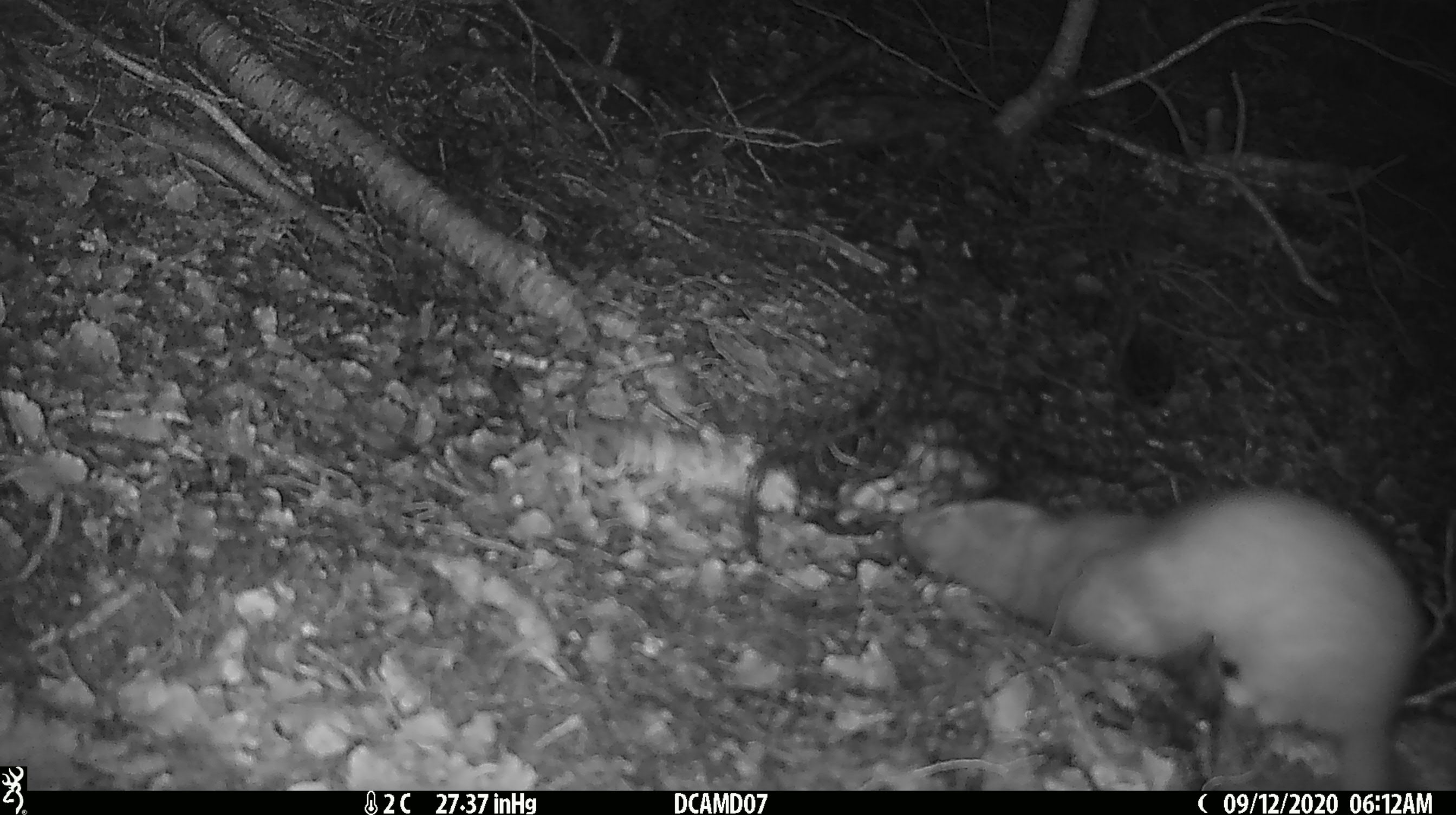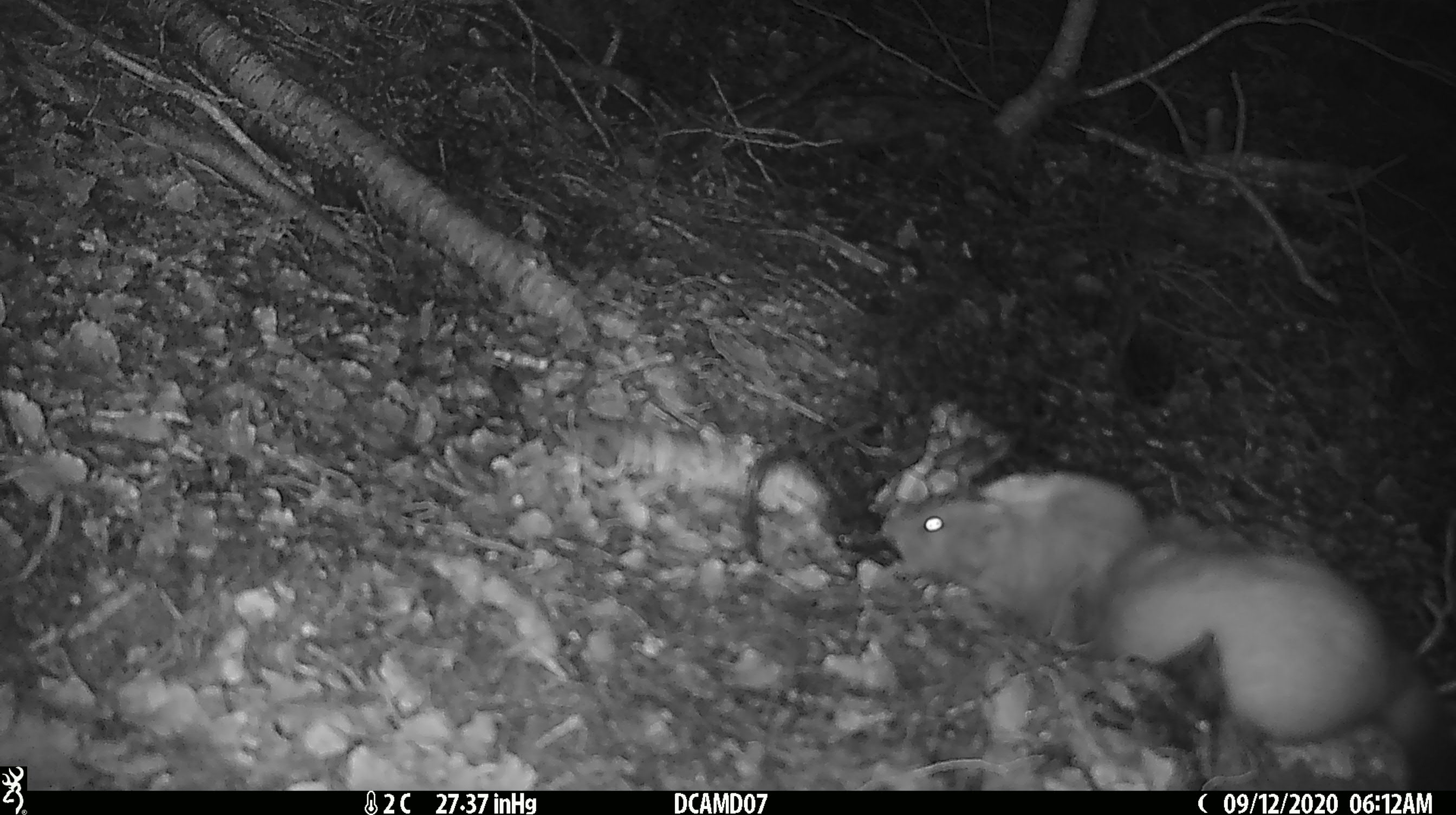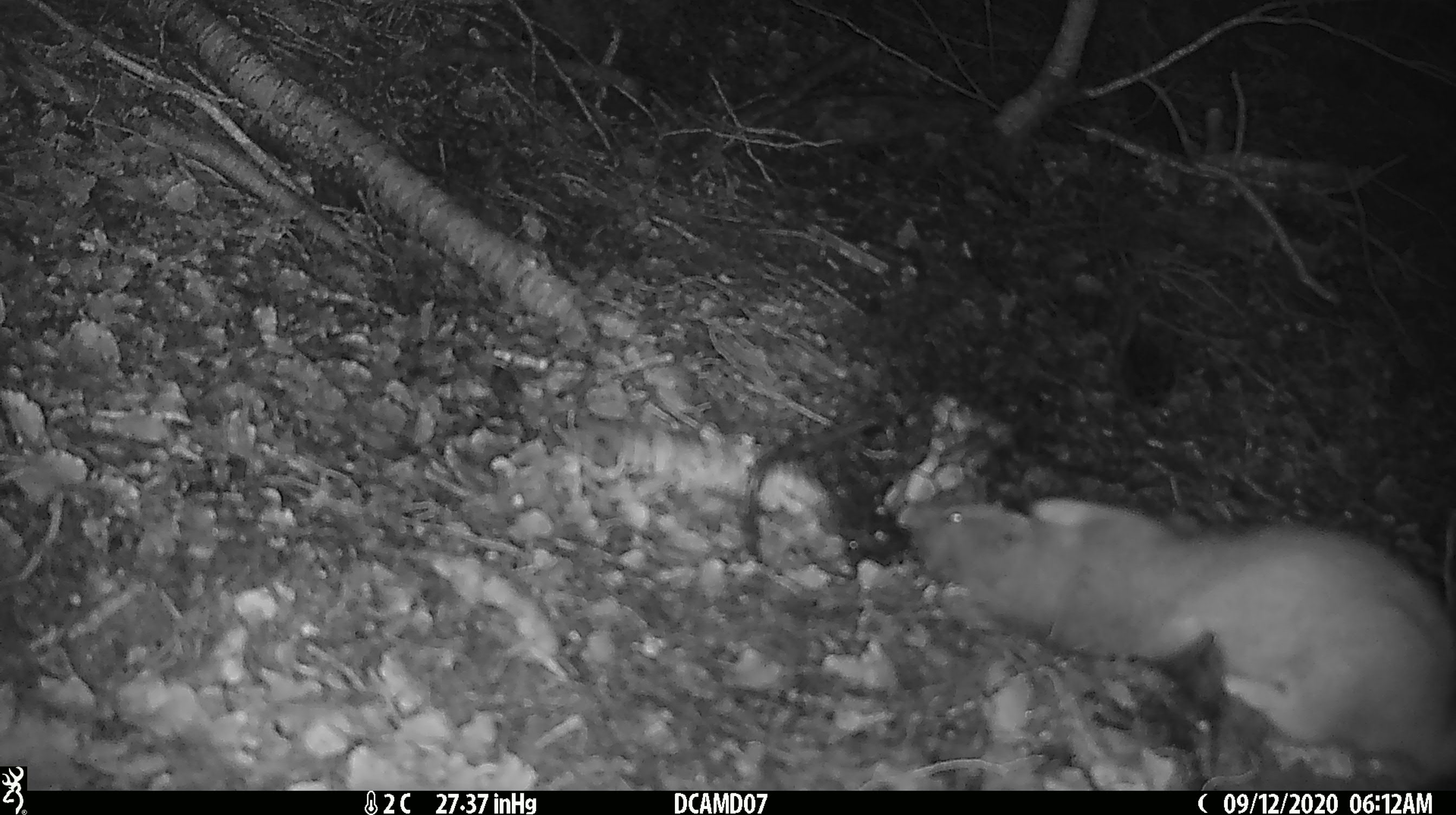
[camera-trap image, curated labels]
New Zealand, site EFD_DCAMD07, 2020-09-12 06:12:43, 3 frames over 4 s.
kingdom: Animalia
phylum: Chordata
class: Mammalia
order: Carnivora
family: Mustelidae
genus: Mustela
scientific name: Mustela erminea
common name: stoat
Stoat (Mustela erminea).